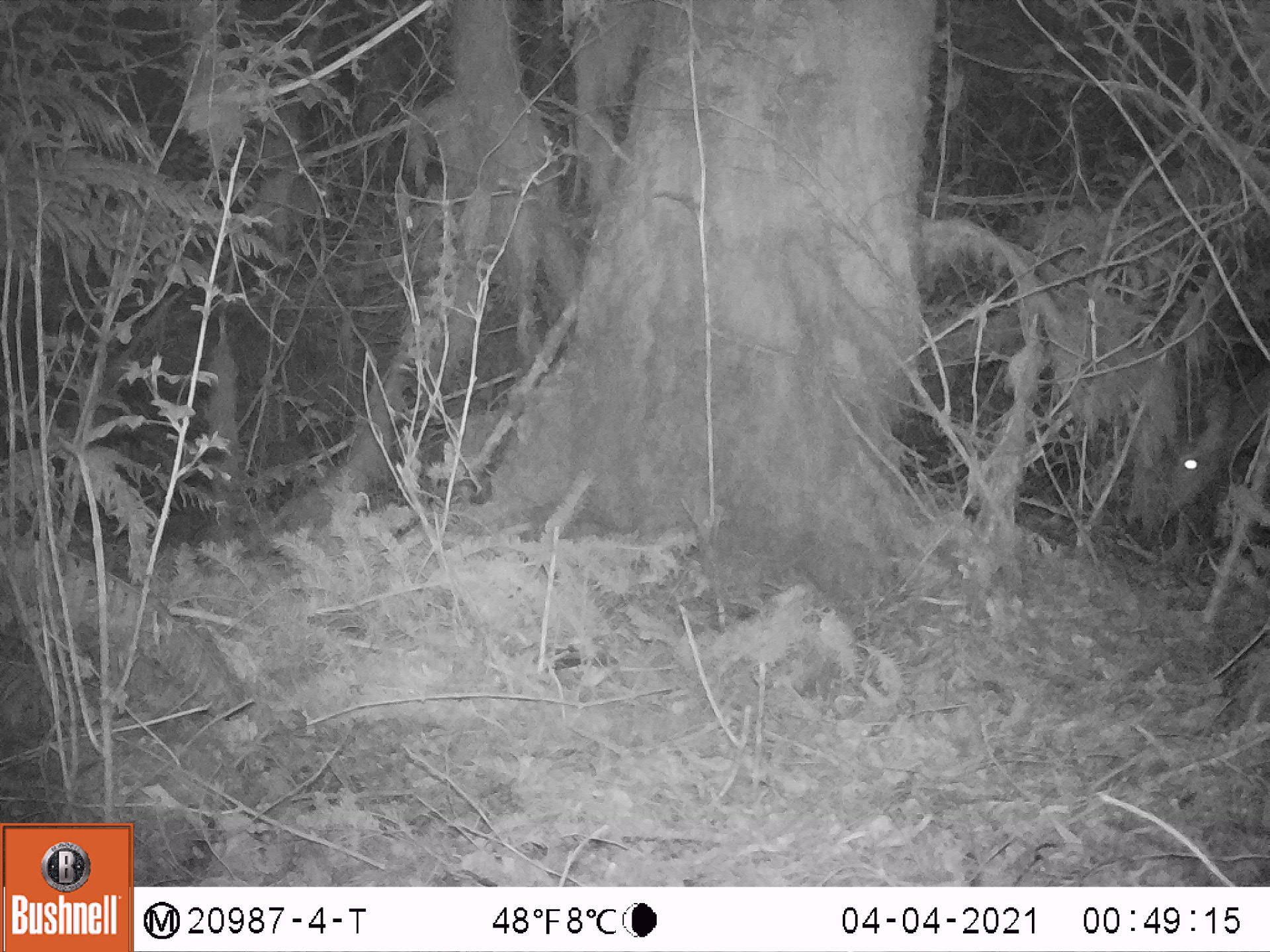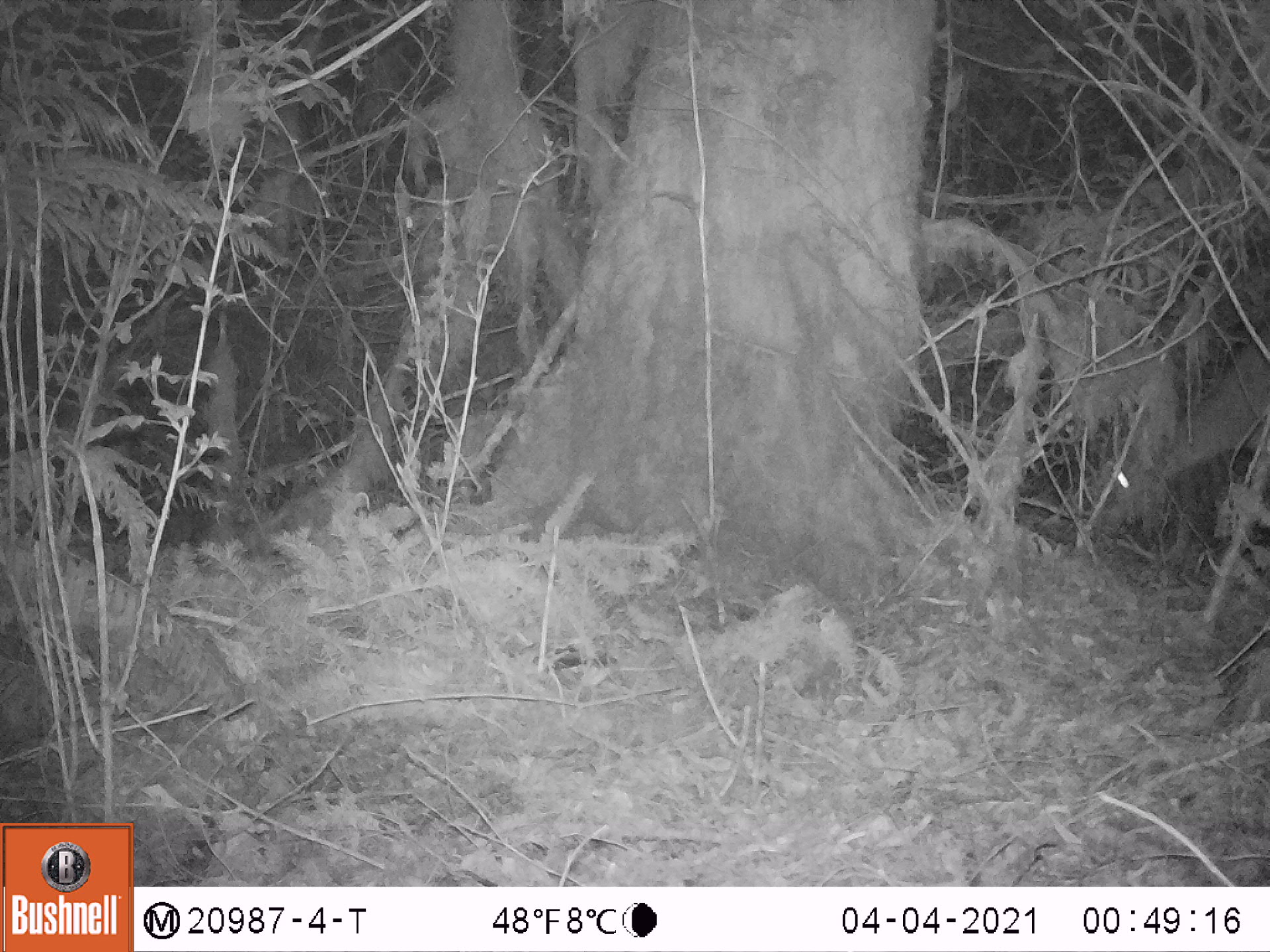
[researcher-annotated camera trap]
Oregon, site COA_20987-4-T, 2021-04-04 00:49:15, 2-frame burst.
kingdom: Animalia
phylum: Chordata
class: Mammalia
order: Artiodactyla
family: Cervidae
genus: Odocoileus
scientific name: Odocoileus hemionus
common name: black-tailed deer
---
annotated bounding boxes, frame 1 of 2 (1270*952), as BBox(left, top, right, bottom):
black-tailed deer: BBox(1135, 360, 1269, 521)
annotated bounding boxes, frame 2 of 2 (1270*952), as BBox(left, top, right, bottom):
black-tailed deer: BBox(1073, 319, 1267, 533)